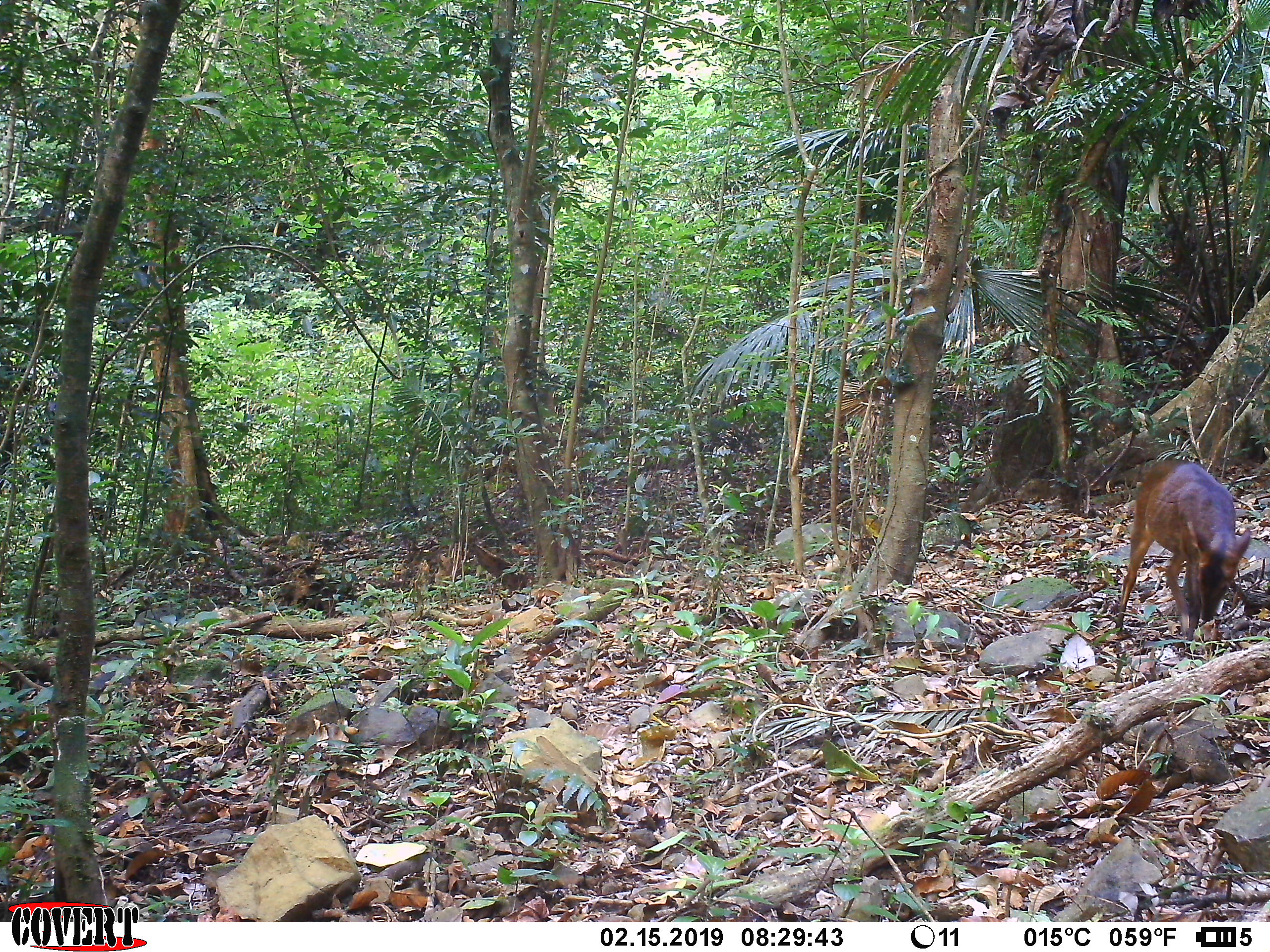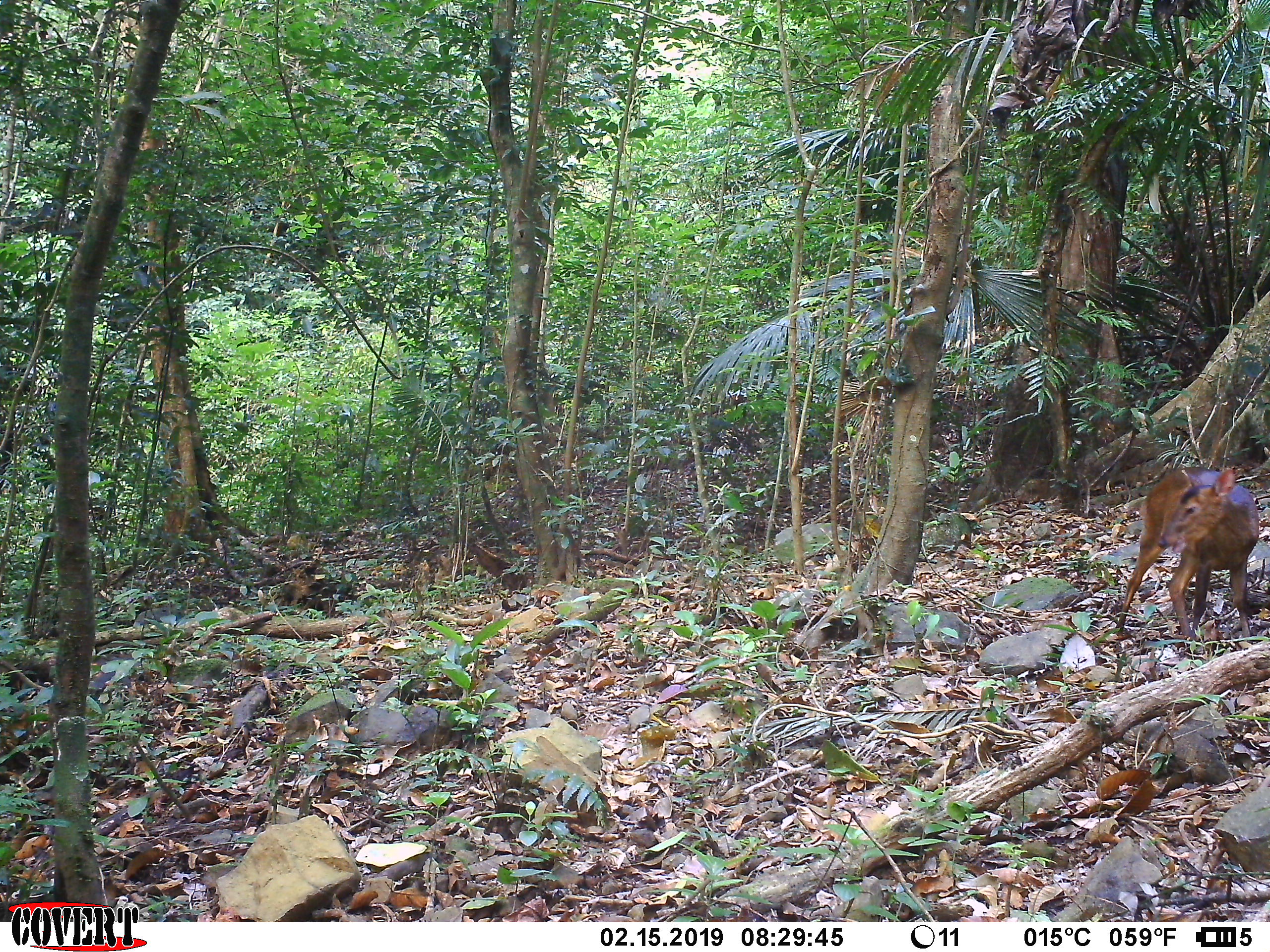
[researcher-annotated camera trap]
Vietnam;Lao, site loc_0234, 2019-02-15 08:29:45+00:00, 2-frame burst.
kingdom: Animalia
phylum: Chordata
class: Mammalia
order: Artiodactyla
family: Cervidae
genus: Muntiacus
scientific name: Muntiacus vuquangensis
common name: large-antlered muntjac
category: large antlered muntjac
Large antlered muntjac (large-antlered muntjac) (Muntiacus vuquangensis). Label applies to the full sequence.